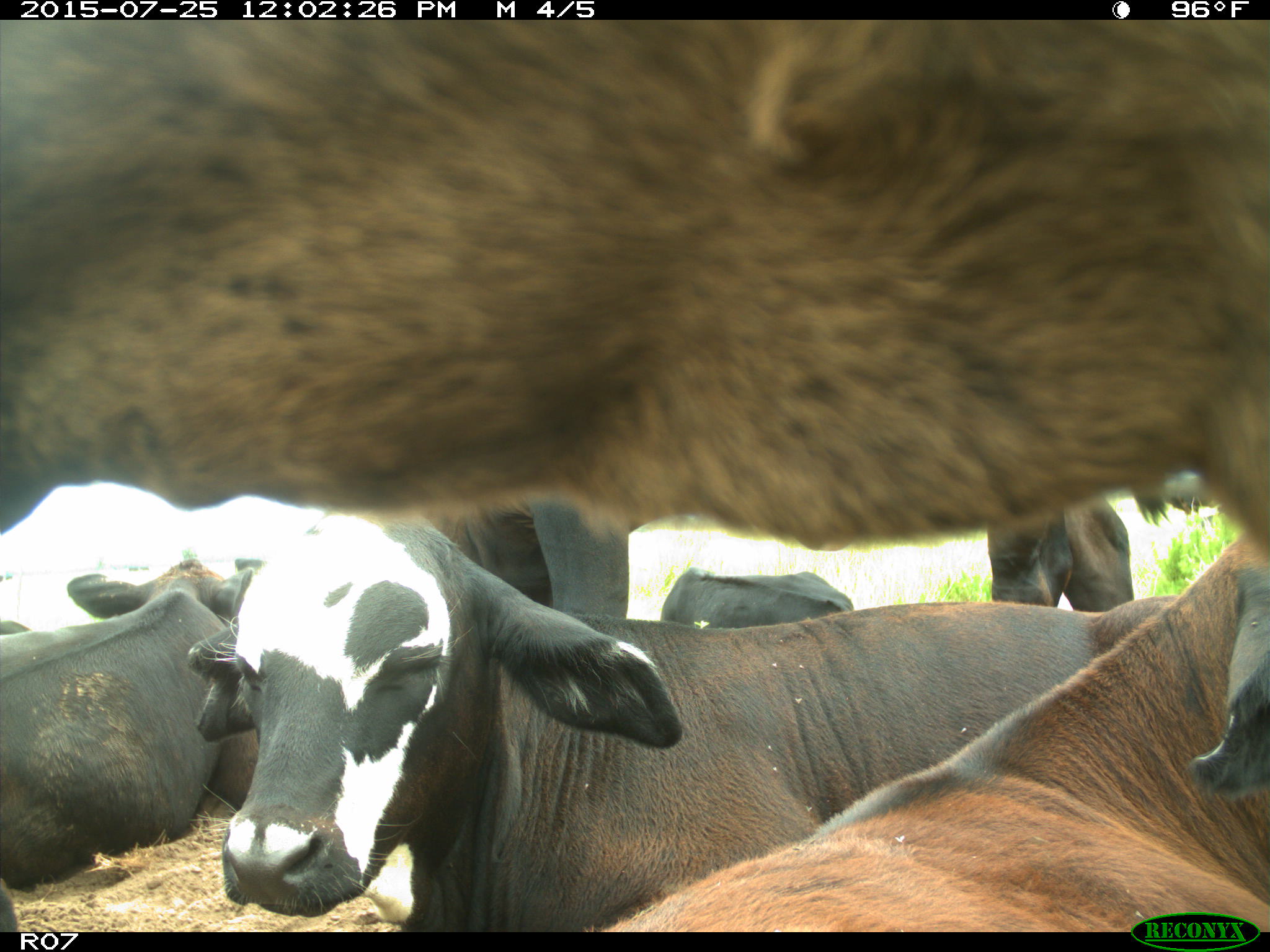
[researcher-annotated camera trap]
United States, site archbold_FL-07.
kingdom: Animalia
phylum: Chordata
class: Mammalia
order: Artiodactyla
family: Bovidae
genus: Bos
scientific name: Bos taurus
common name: domestic cow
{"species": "Bos taurus (domestic cow)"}